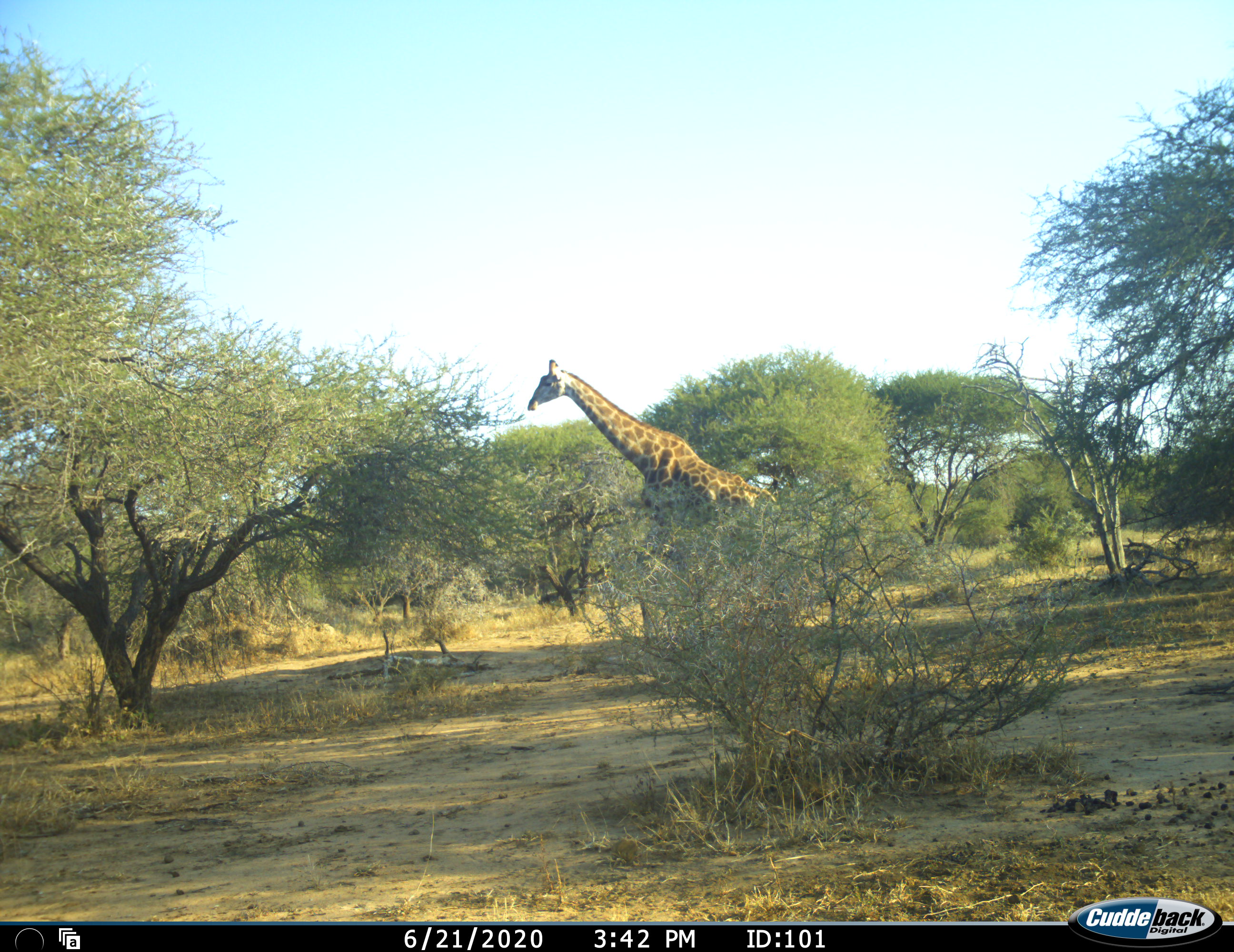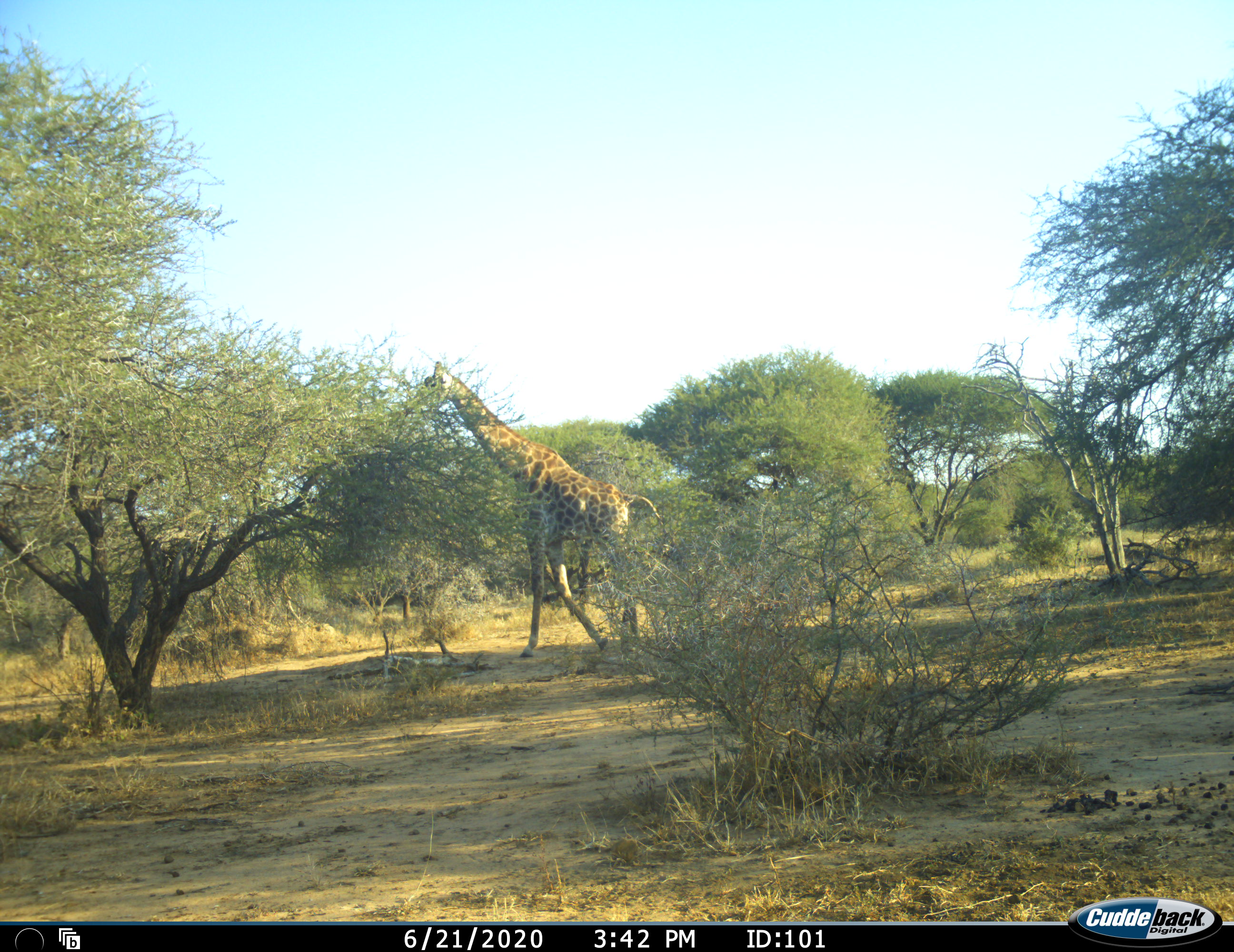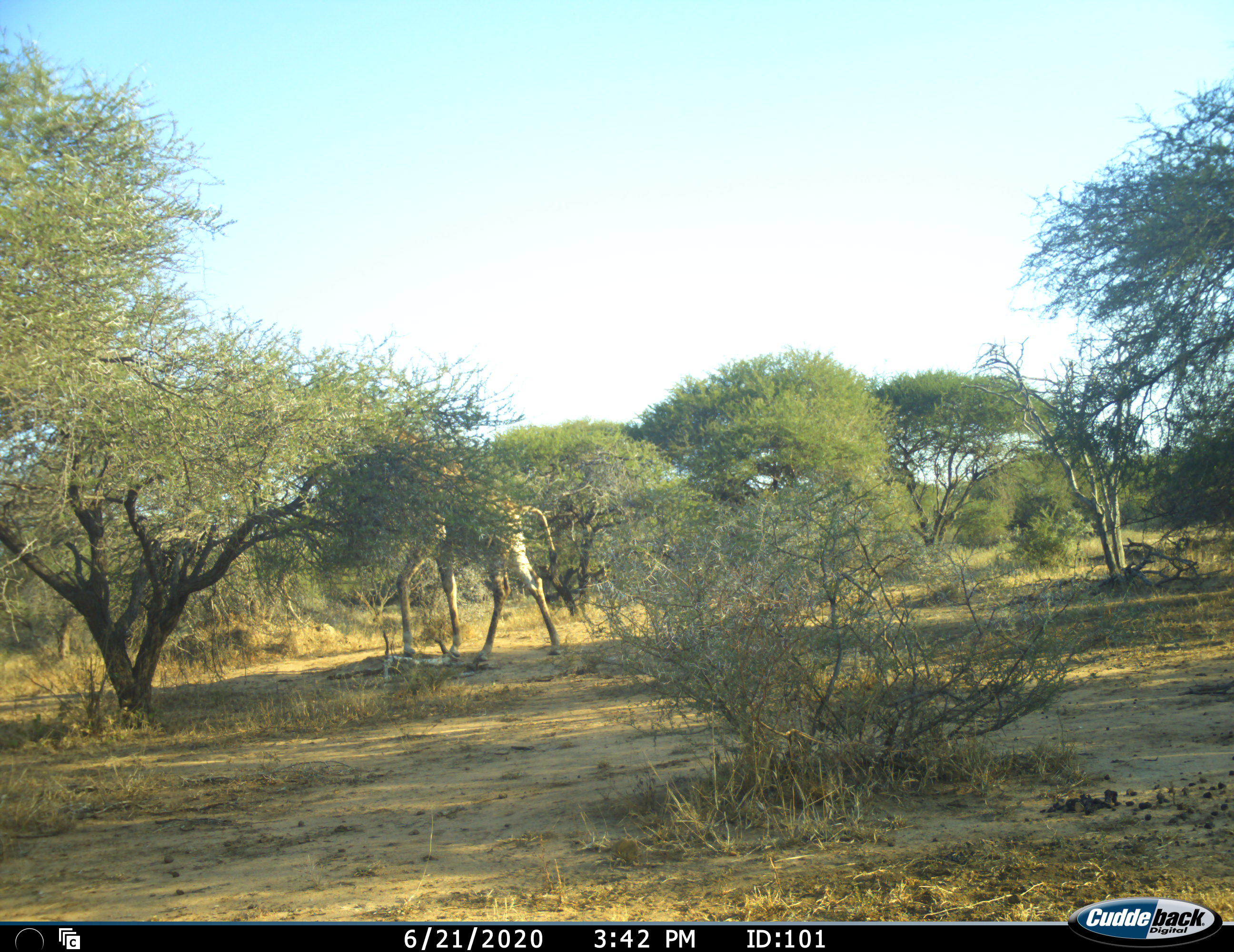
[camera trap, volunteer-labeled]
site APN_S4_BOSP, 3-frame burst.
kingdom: Animalia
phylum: Chordata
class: Mammalia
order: Artiodactyla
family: Giraffidae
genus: Giraffa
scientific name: Giraffa camelopardalis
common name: giraffe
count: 1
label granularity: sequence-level